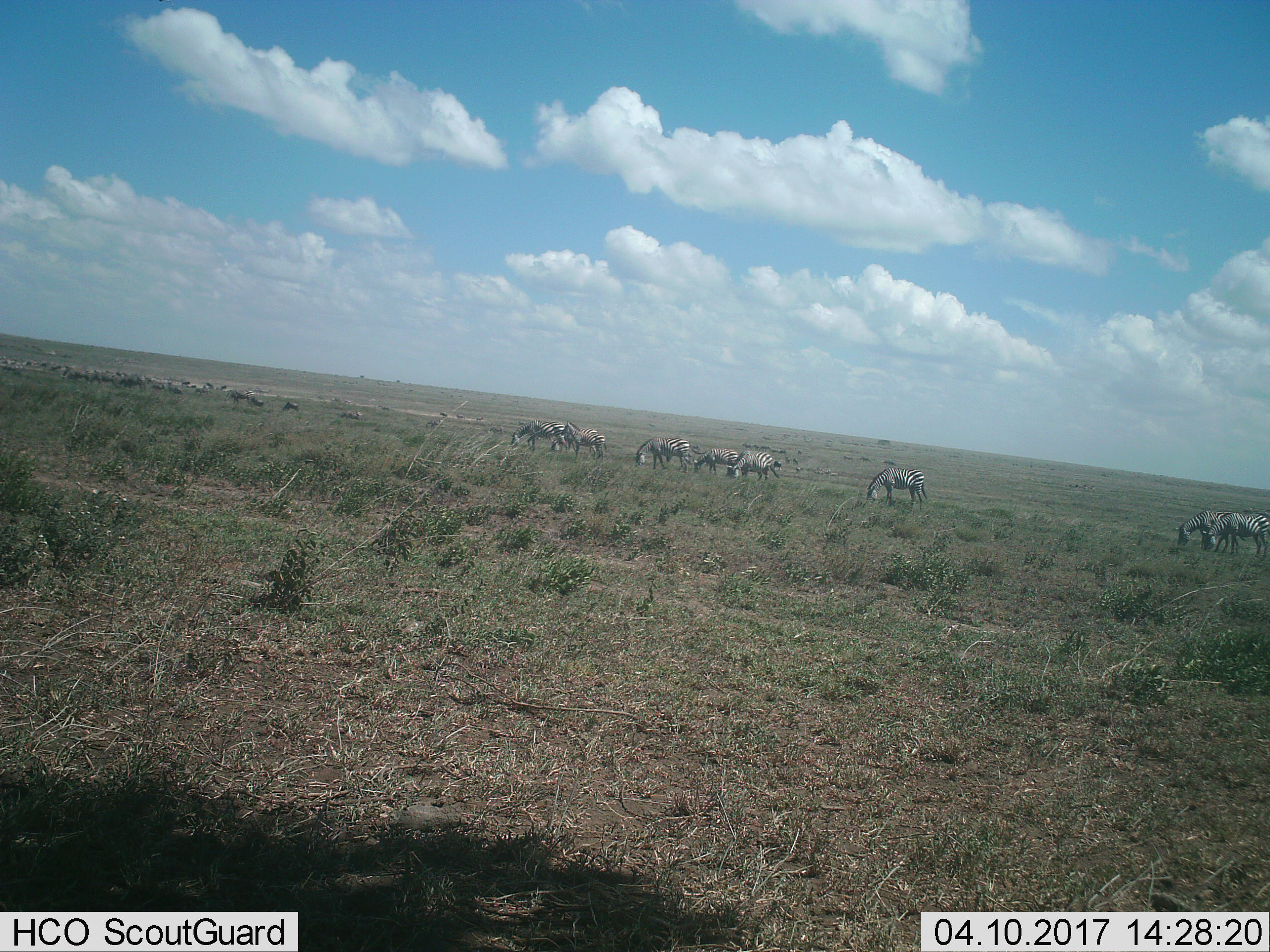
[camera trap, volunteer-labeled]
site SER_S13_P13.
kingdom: Animalia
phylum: Chordata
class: Mammalia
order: Perissodactyla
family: Equidae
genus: Equus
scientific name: Equus quagga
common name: plains zebra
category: zebraplains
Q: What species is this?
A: Zebraplains (plains zebra) (Equus quagga).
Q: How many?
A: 9.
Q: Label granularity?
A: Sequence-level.